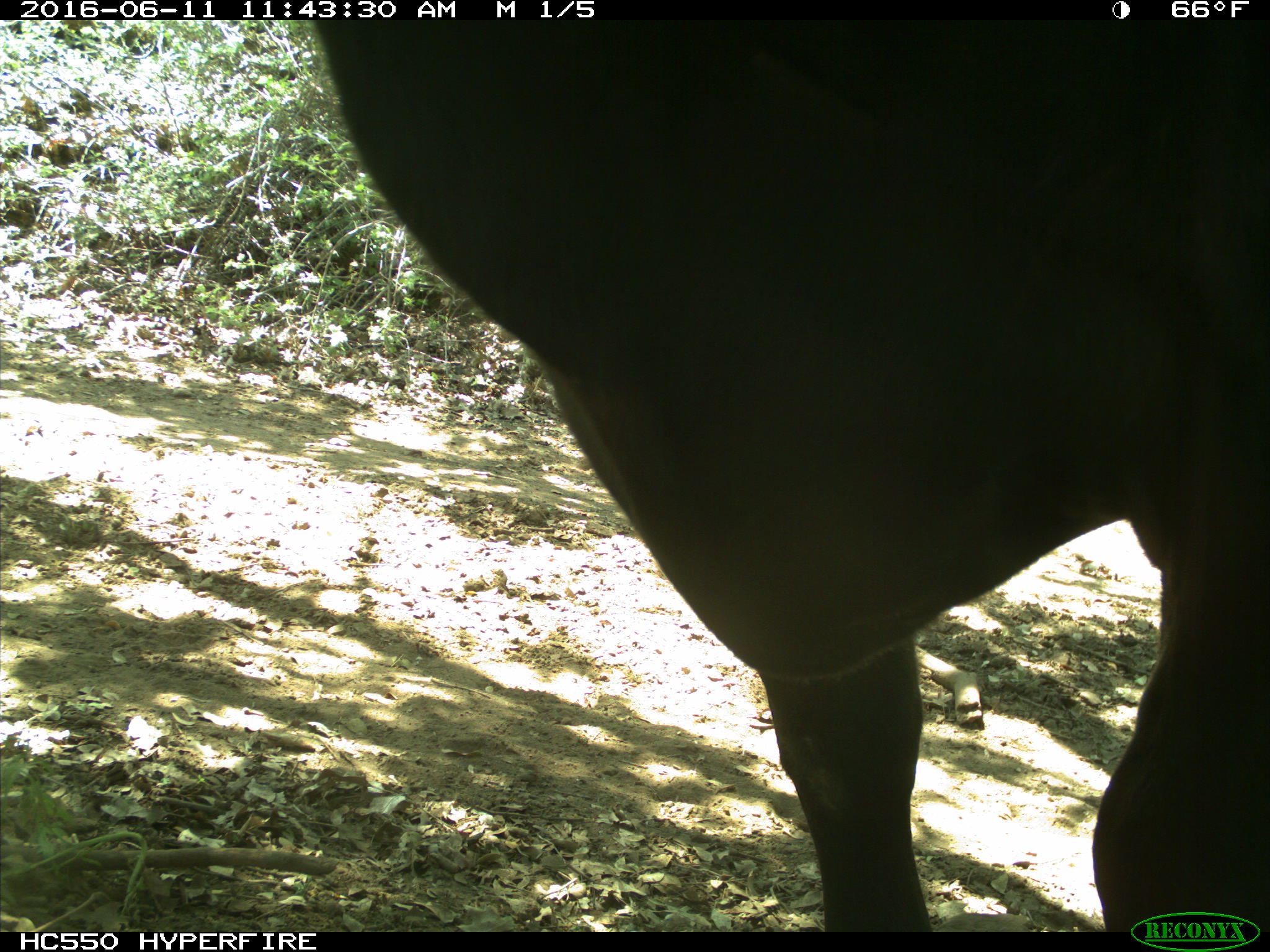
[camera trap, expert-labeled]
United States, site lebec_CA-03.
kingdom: Animalia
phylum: Chordata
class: Mammalia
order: Artiodactyla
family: Bovidae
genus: Bos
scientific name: Bos taurus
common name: domestic cow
Bos taurus (domestic cow).